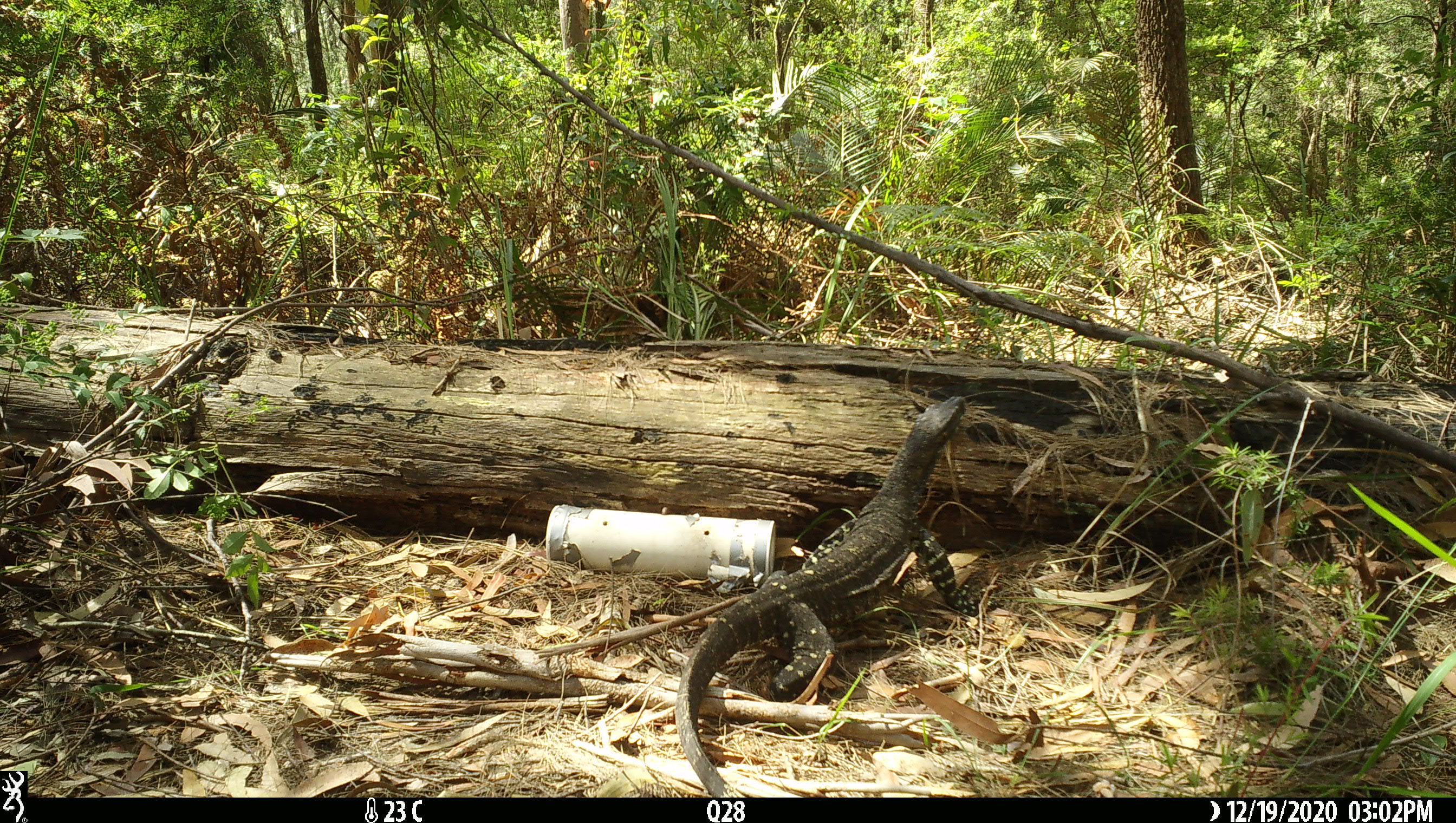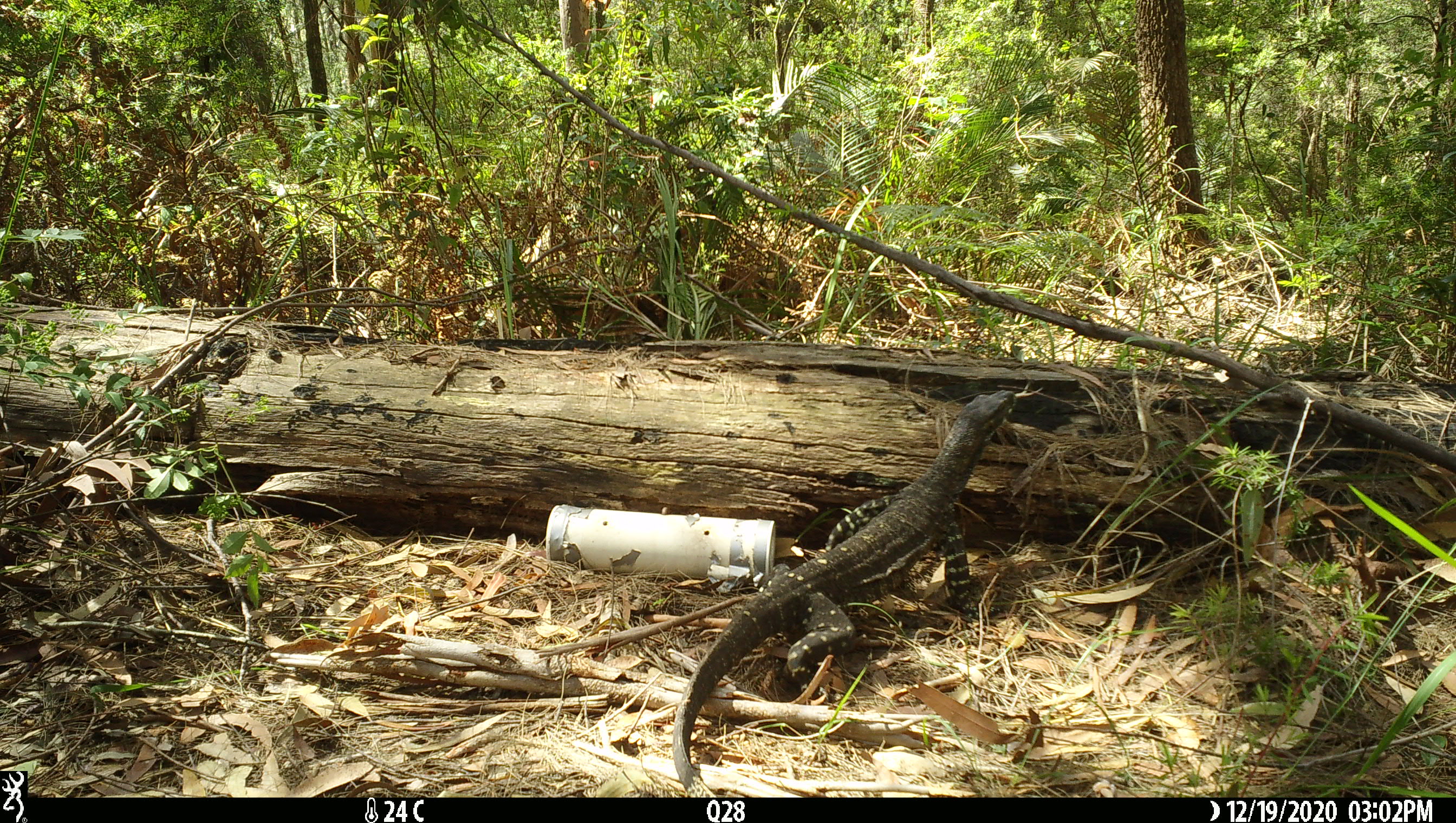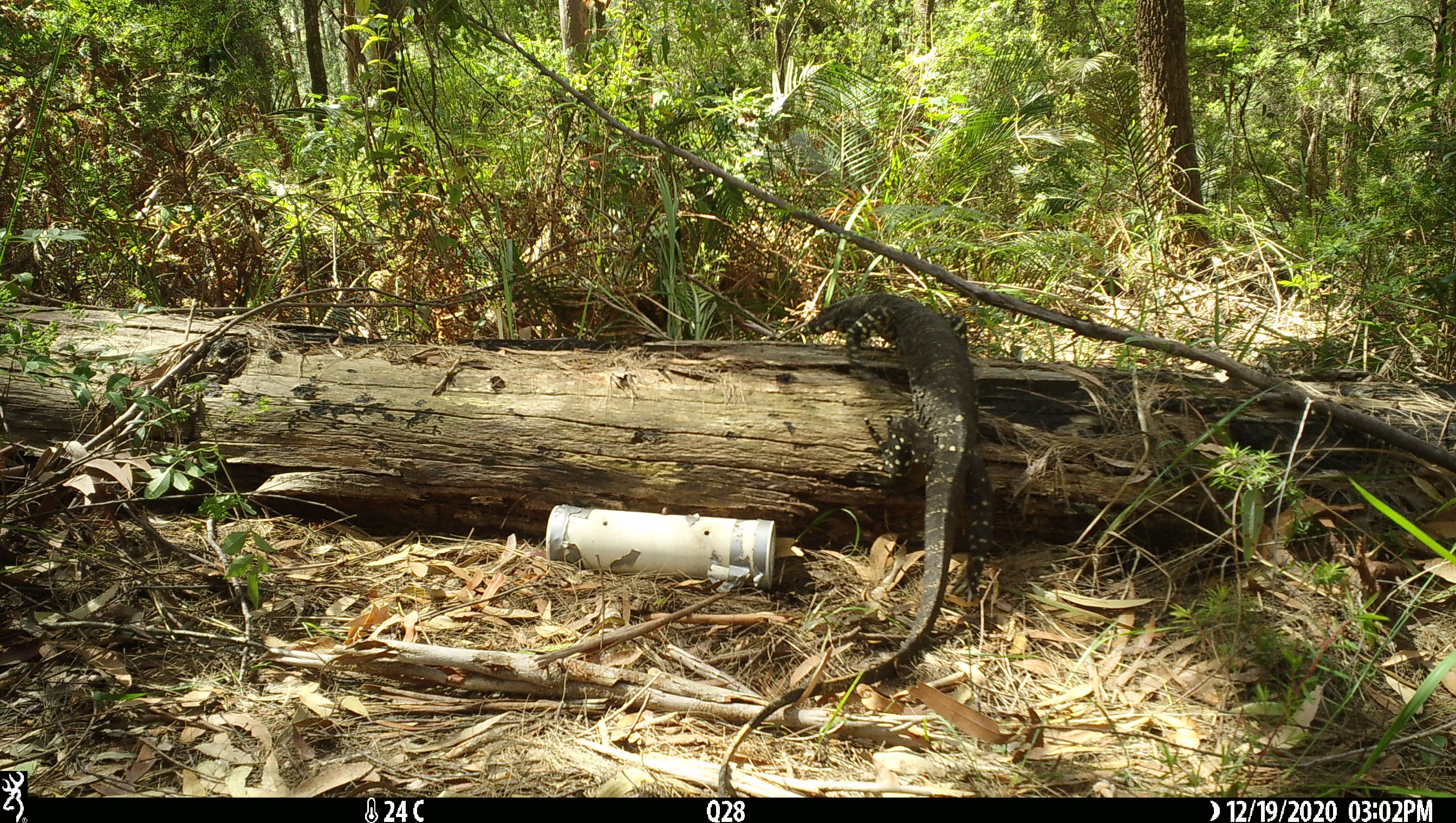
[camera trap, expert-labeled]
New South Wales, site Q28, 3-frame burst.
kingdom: Animalia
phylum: Chordata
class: Reptilia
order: Squamata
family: Varanidae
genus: Varanus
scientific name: Varanus varius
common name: lace monitor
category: goanna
Goanna (lace monitor) (Varanus varius).